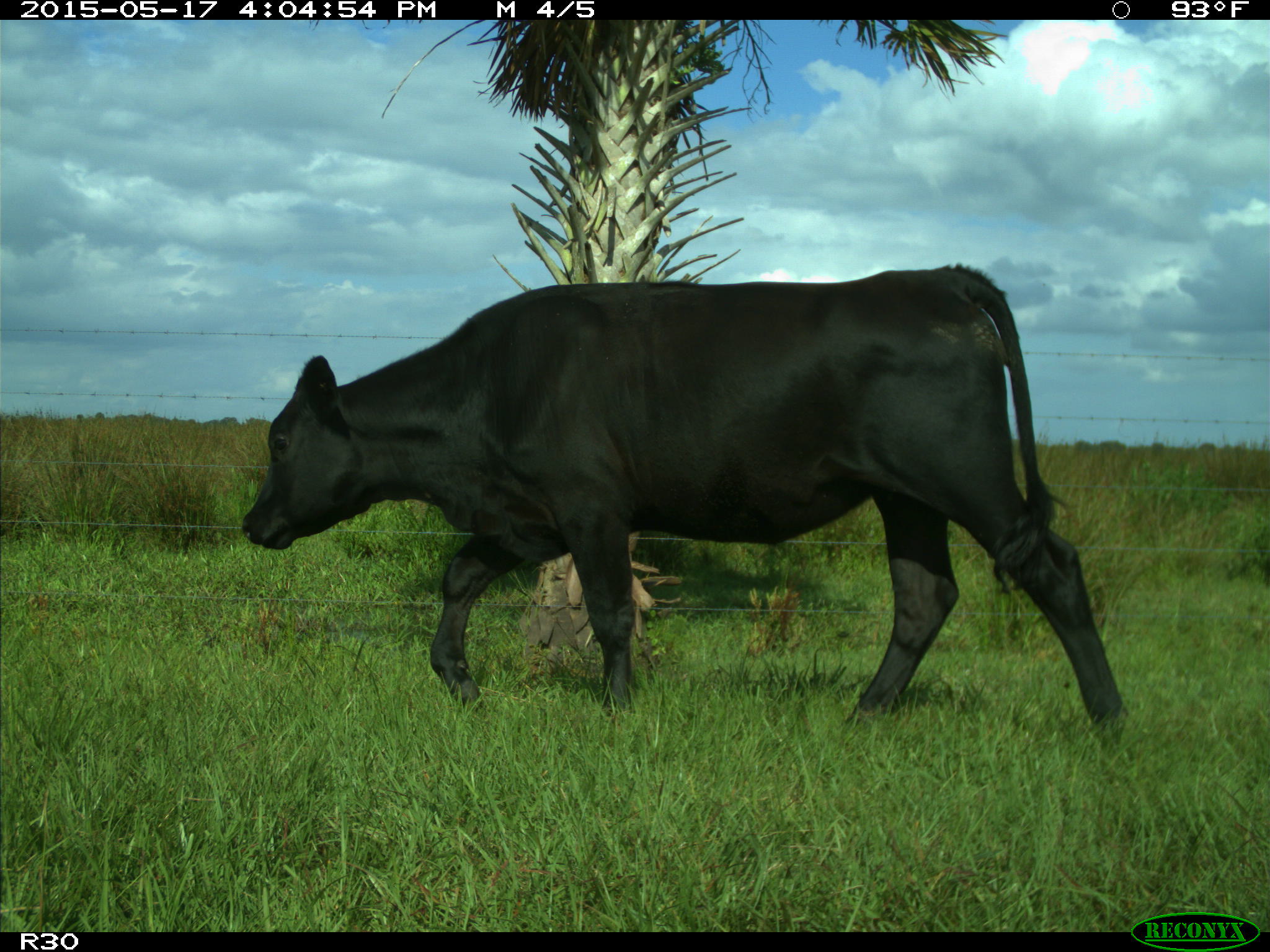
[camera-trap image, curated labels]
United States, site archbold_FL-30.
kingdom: Animalia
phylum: Chordata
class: Mammalia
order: Artiodactyla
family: Bovidae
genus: Bos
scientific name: Bos taurus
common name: domestic cow